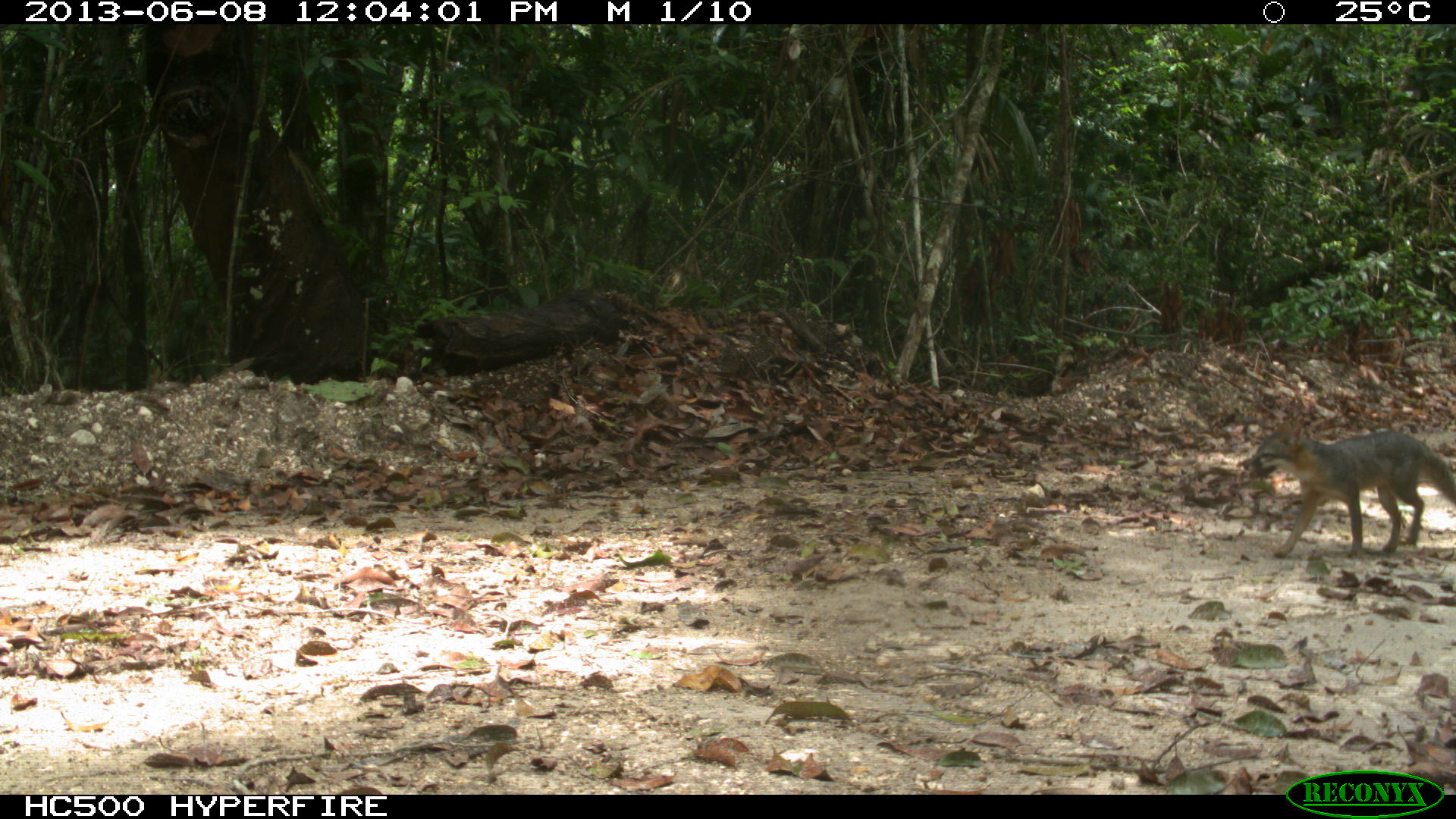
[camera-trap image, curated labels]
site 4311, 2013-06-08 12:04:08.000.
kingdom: Animalia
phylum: Chordata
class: Mammalia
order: Carnivora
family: Canidae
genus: Urocyon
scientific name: Urocyon cinereoargenteus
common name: gray fox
Urocyon cinereoargenteus (gray fox), count 1.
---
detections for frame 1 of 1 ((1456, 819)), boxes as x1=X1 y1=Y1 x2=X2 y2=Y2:
urocyon cinereoargenteus: x1=1243 y1=421 x2=1456 y2=556